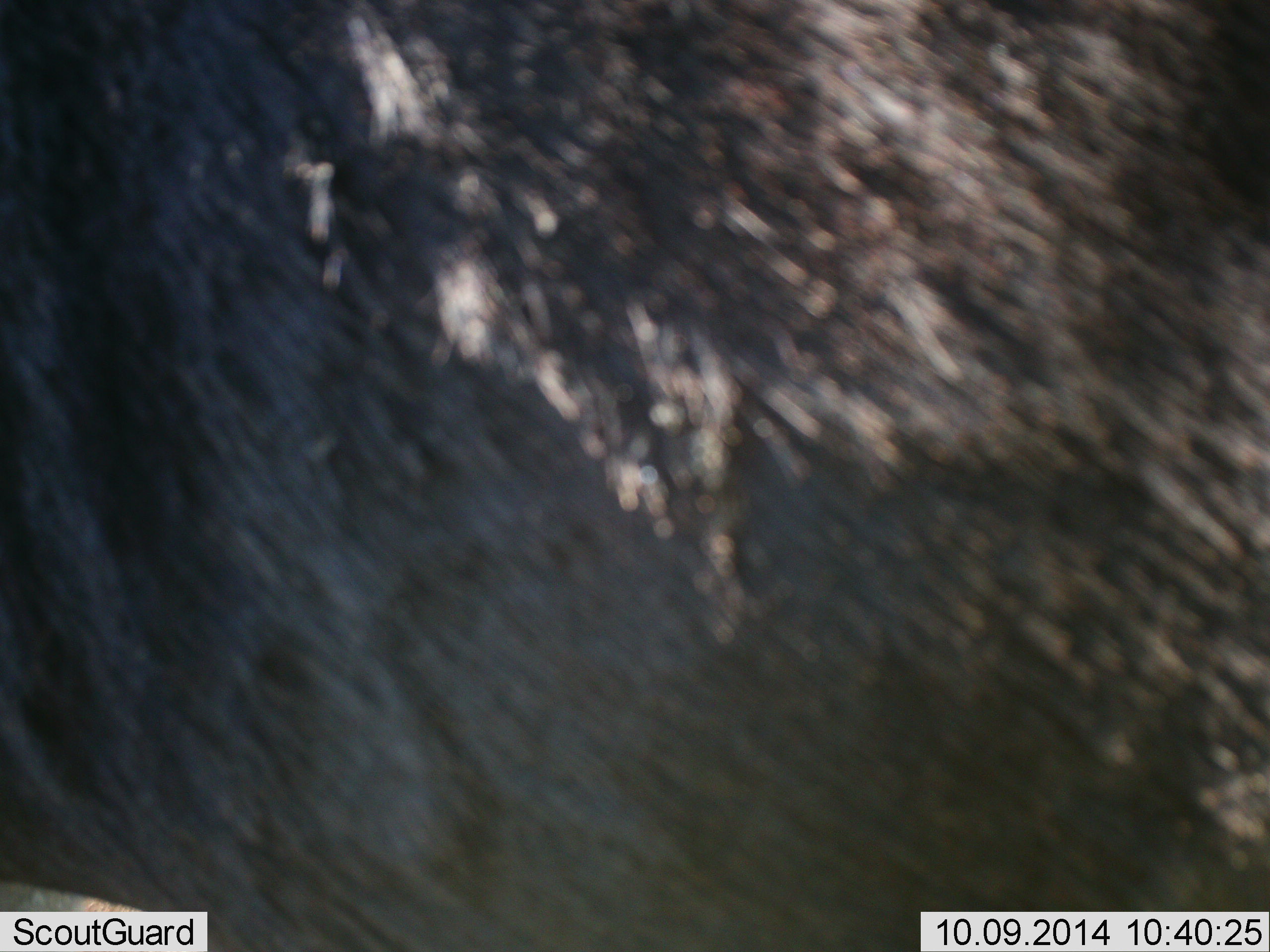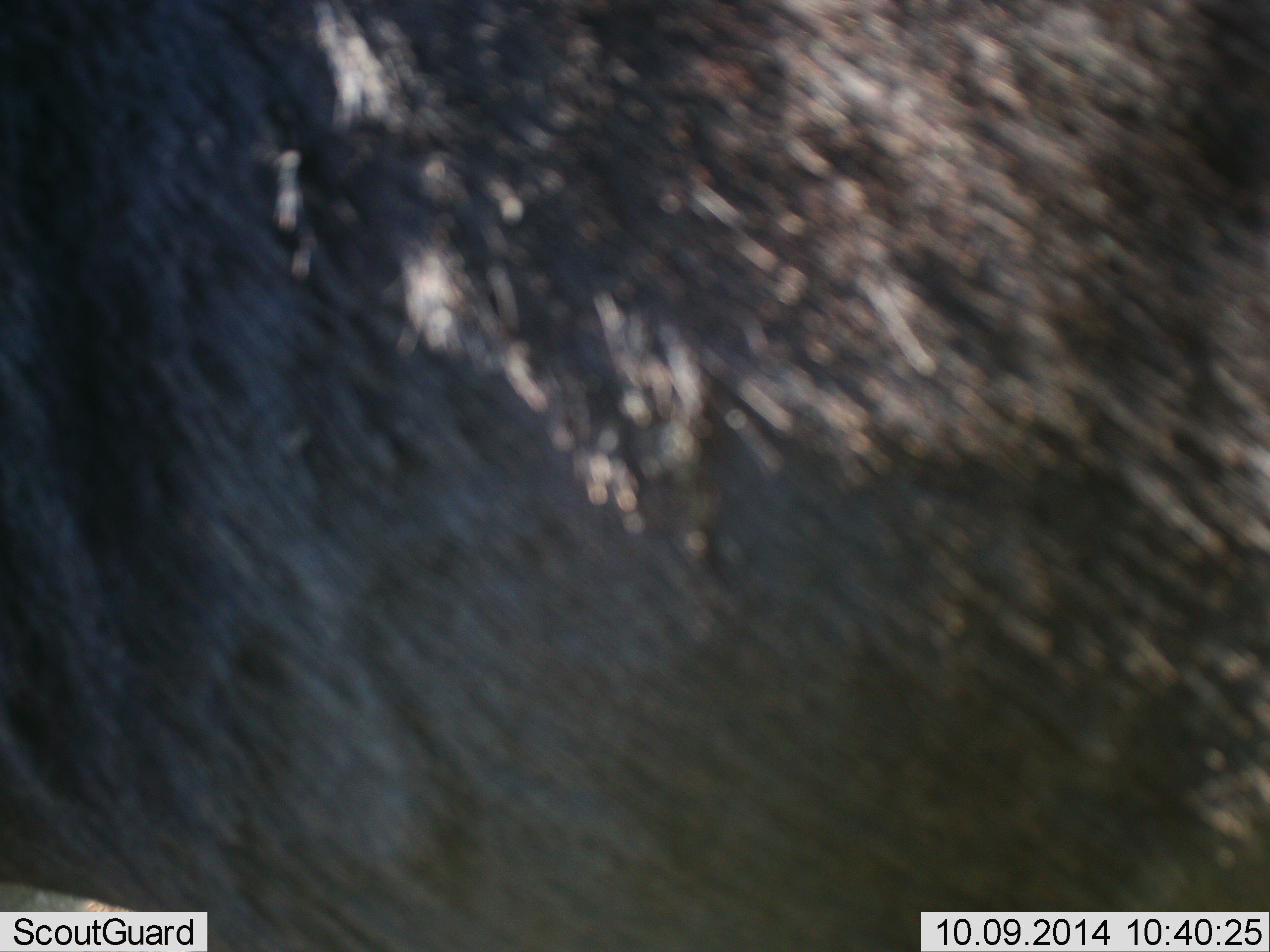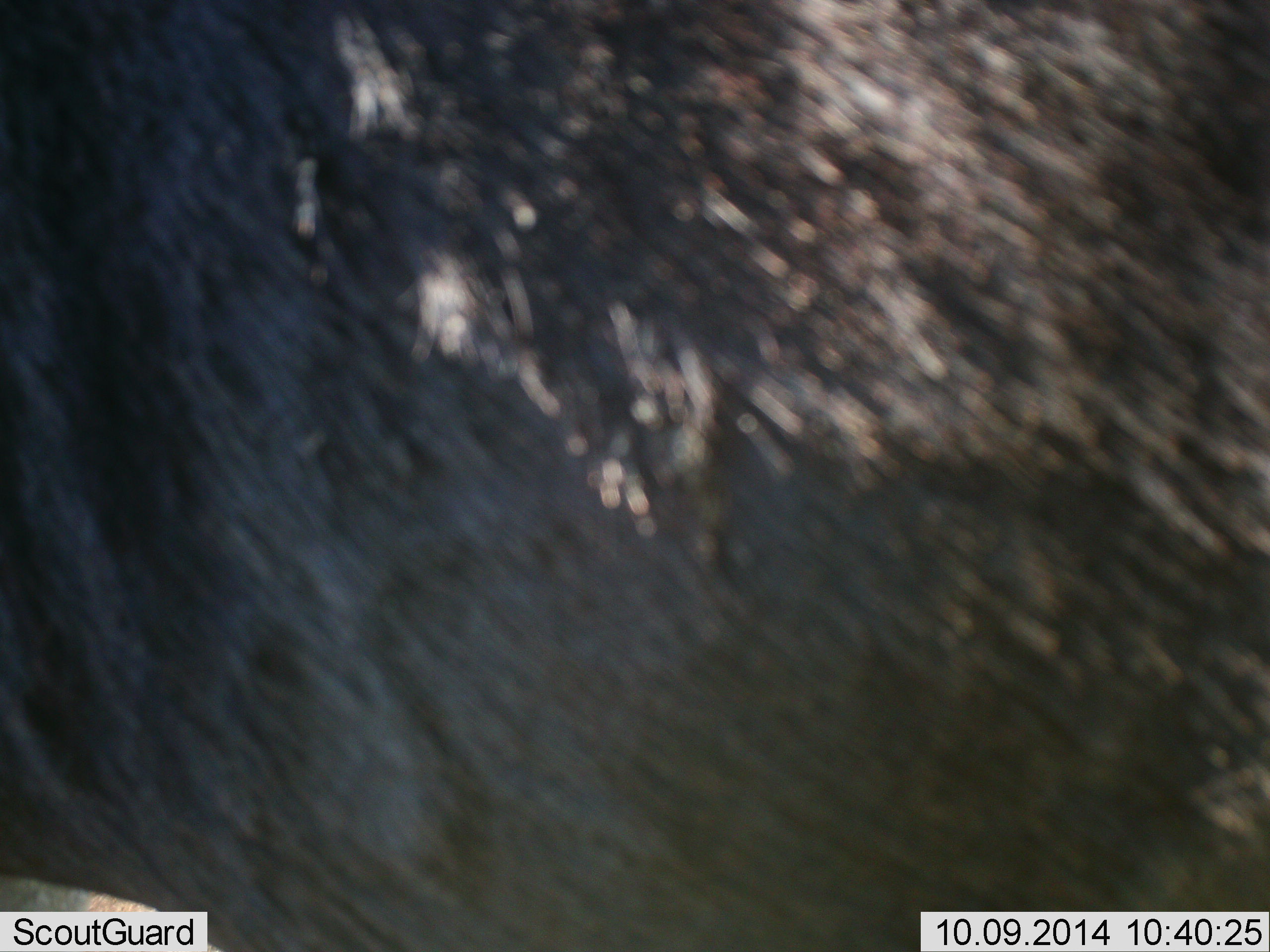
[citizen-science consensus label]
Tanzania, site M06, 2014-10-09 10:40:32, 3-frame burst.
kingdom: Animalia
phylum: Chordata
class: Mammalia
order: Artiodactyla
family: Bovidae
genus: Connochaetes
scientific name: Connochaetes taurinus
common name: blue wildebeest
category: wildebeest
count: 1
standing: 100%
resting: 0%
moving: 0%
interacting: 0%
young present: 0%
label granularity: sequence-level